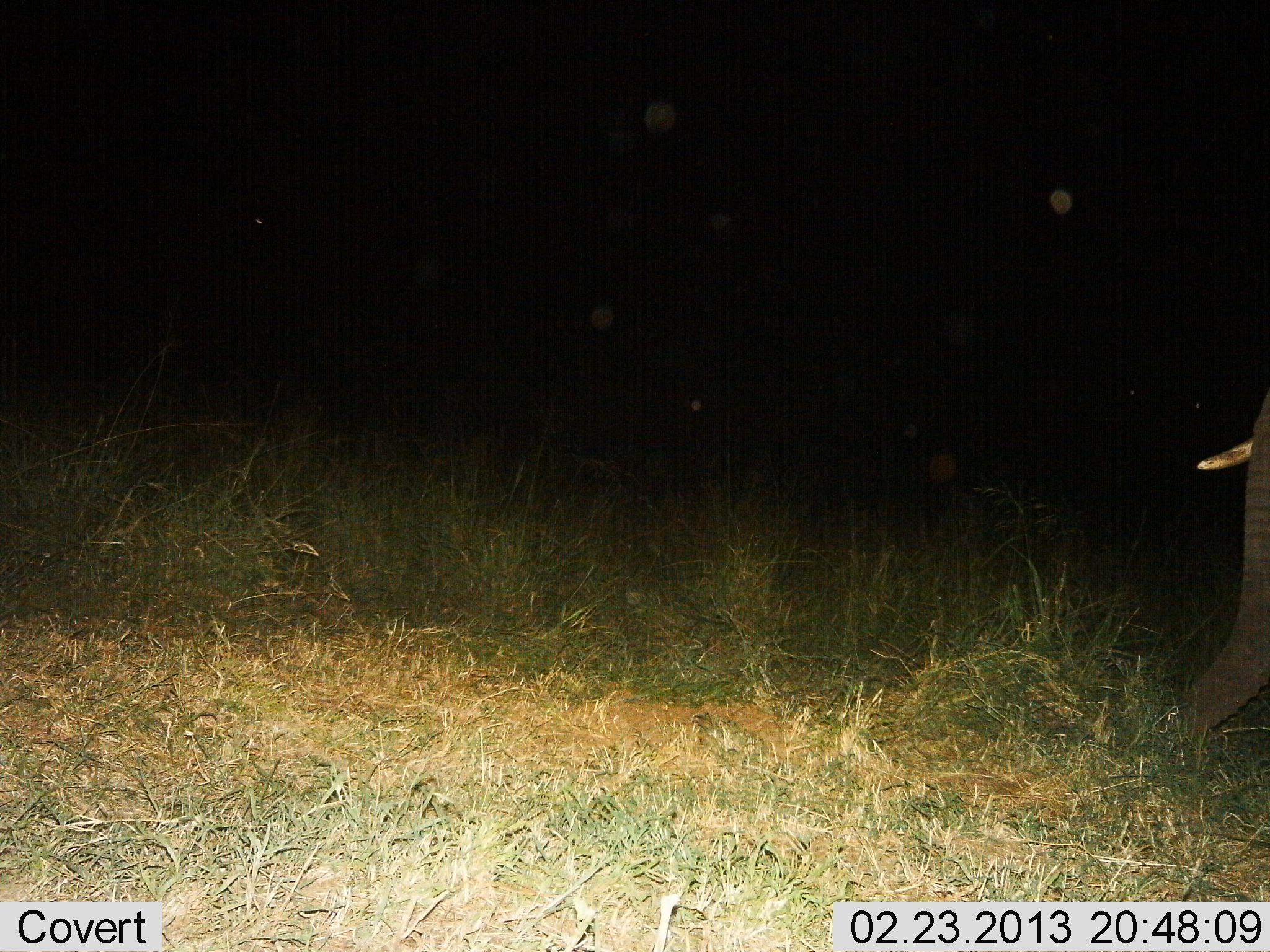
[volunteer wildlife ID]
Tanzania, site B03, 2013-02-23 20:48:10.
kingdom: Animalia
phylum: Chordata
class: Mammalia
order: Proboscidea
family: Elephantidae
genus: Loxodonta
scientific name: Loxodonta africana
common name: african bush elephant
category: elephant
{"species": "elephant (african bush elephant) (Loxodonta africana)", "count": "1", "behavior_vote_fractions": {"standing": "76%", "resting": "0%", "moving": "14%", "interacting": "0%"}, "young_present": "0%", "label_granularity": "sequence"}